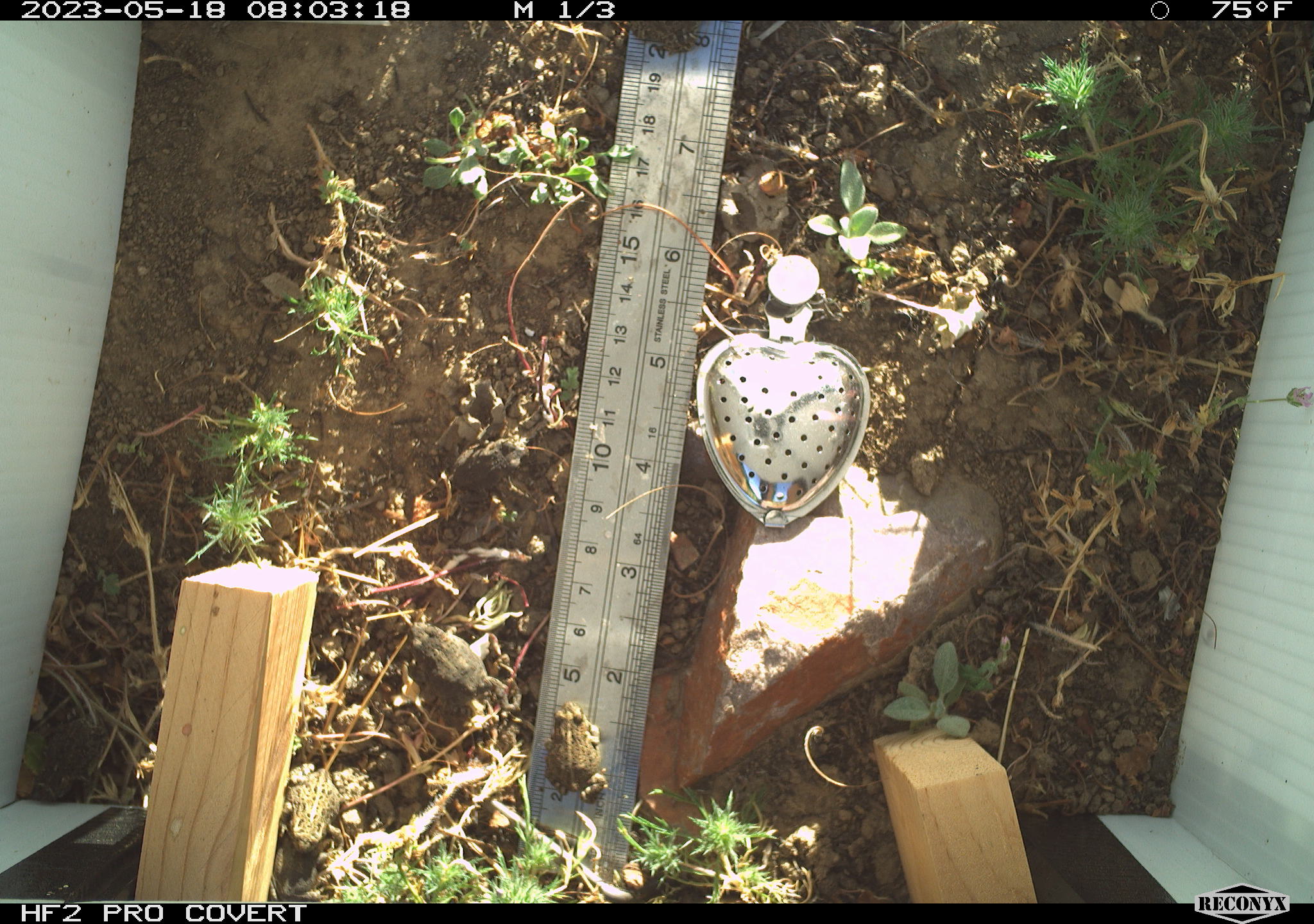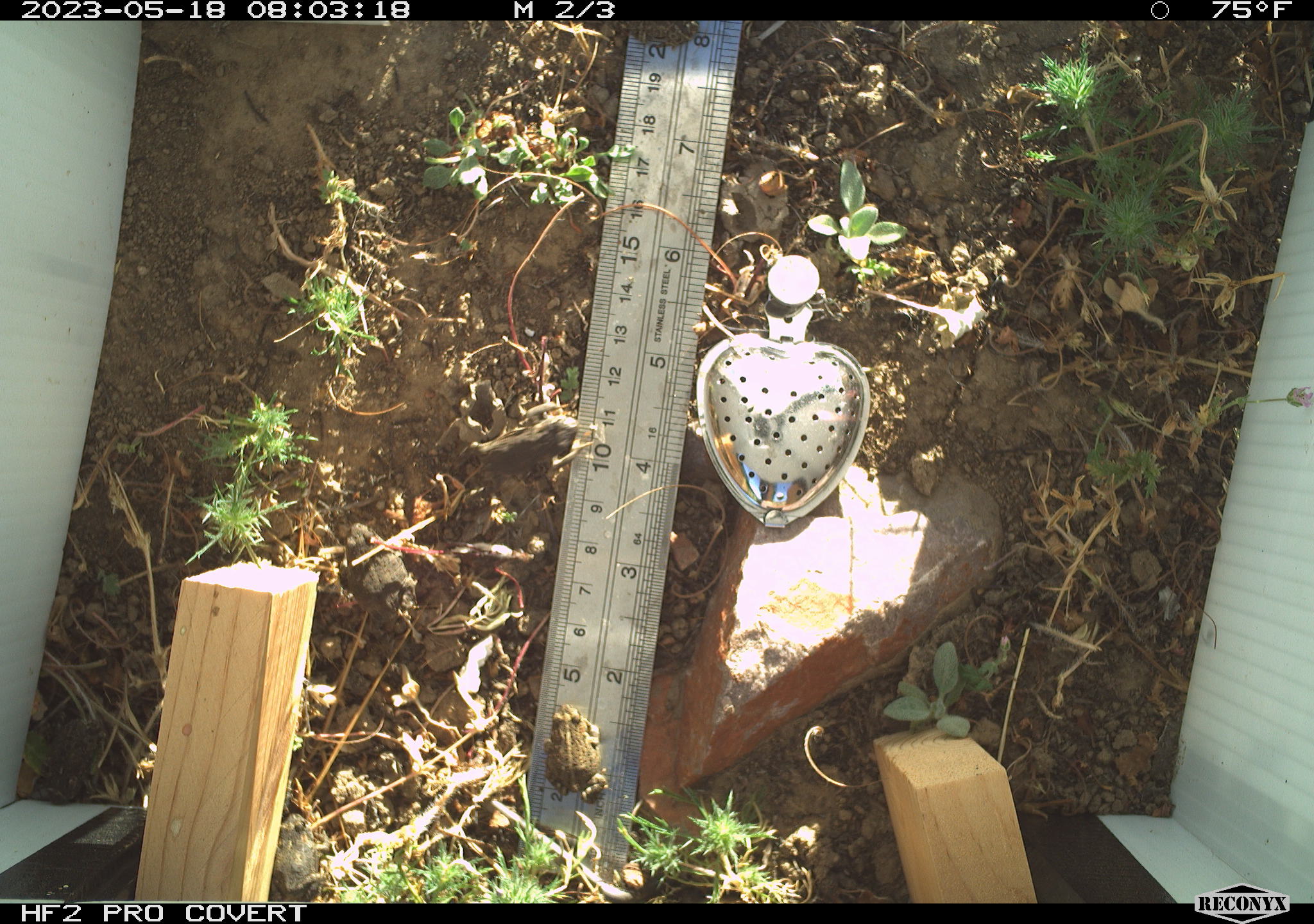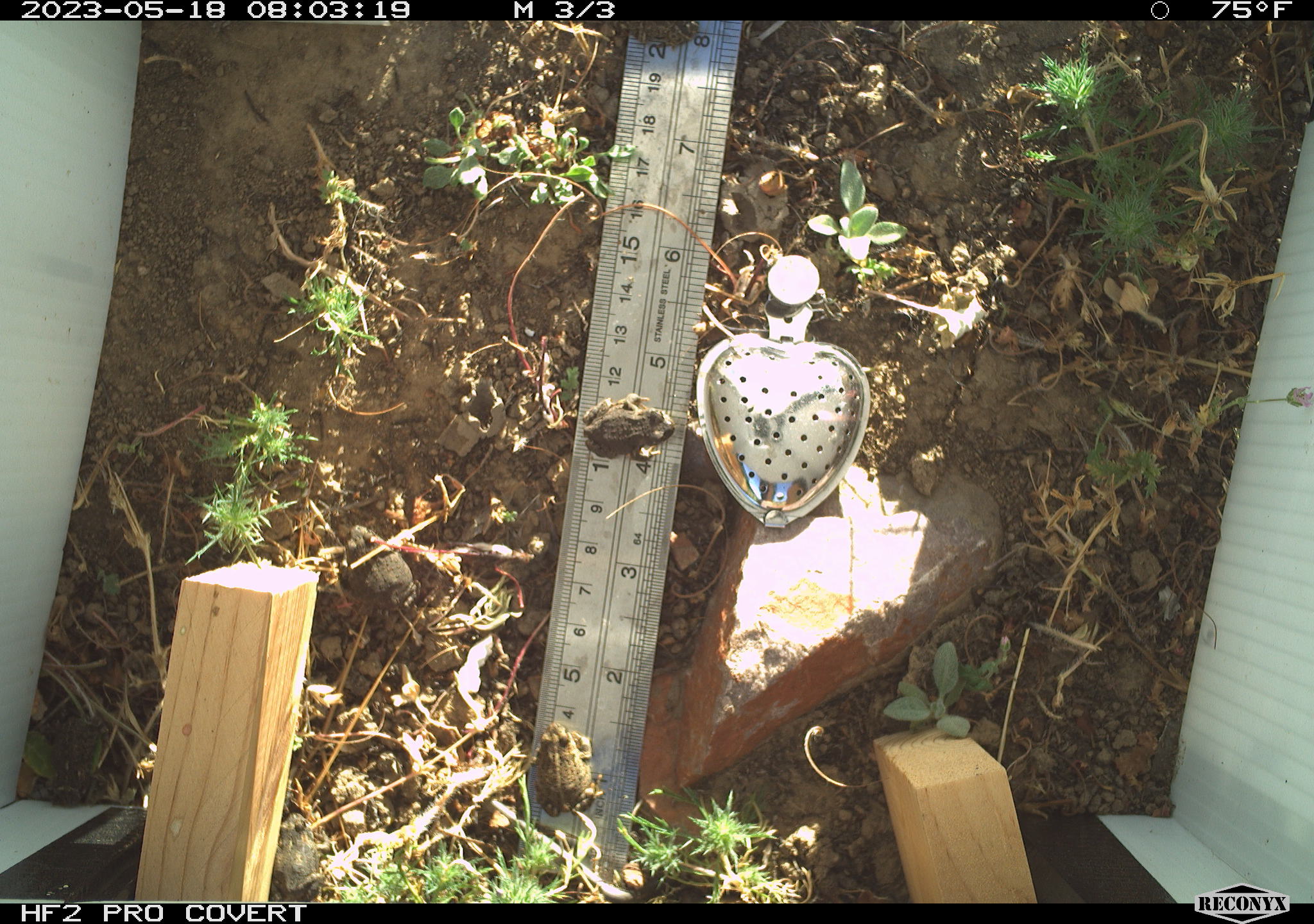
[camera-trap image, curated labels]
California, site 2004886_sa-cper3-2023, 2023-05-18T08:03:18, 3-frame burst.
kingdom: Animalia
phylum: Chordata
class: Amphibia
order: Anura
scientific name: Anura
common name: frogs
Frogs (Anura).